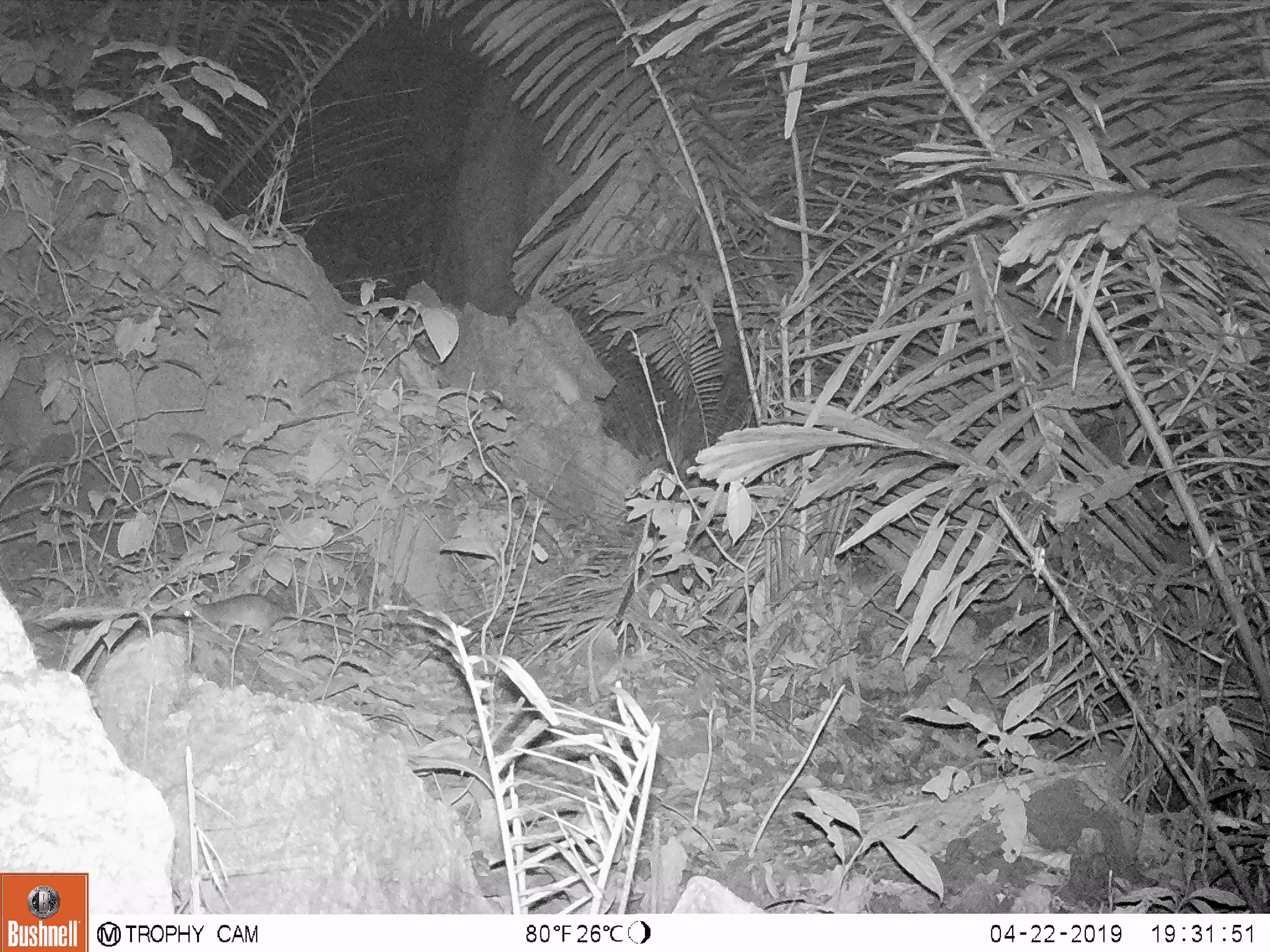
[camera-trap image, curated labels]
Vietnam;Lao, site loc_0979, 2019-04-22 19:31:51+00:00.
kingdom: Animalia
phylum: Chordata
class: Mammalia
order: Rodentia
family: Muridae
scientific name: Muridae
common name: old-world mice and rats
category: unidentified murid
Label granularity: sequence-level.